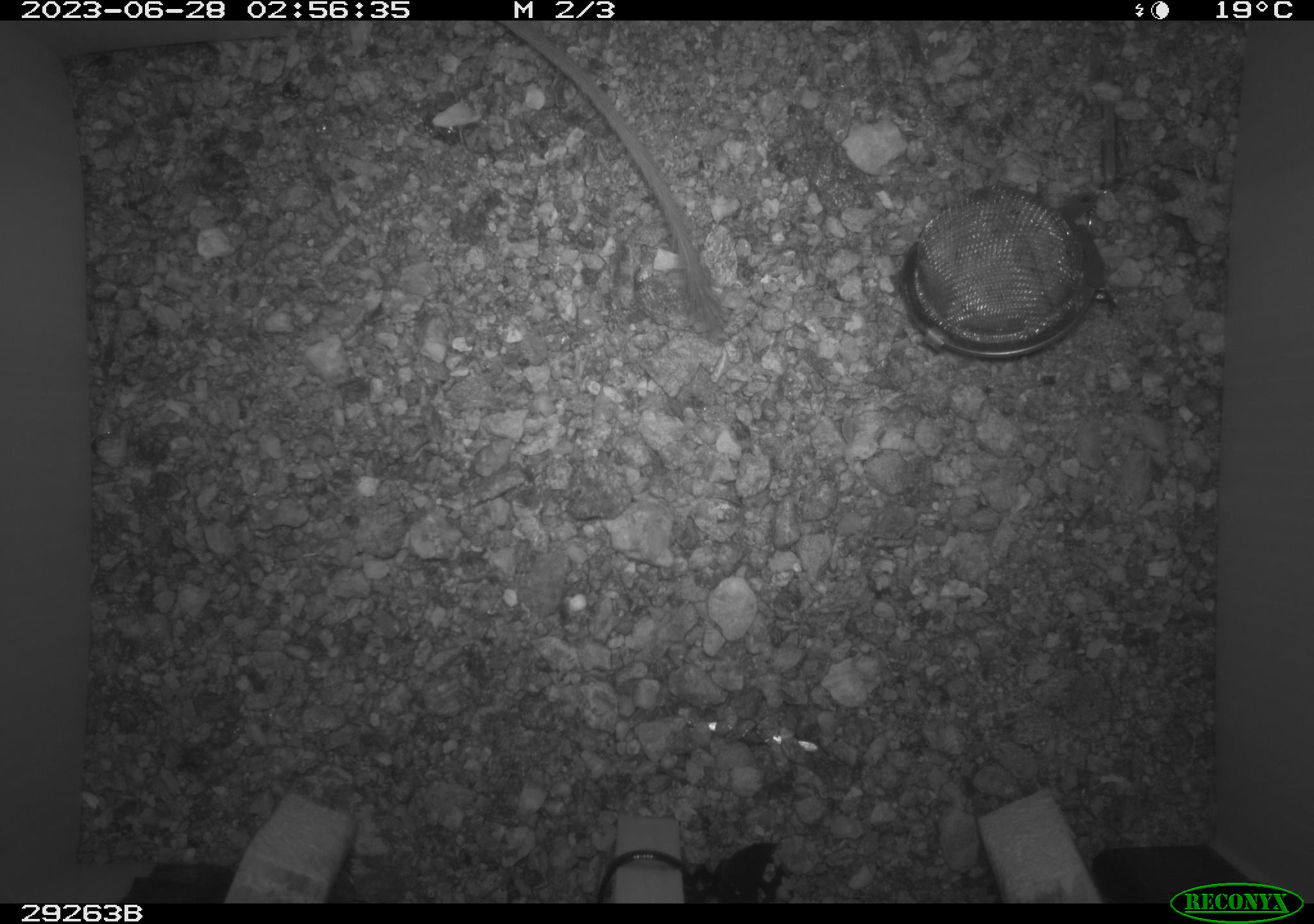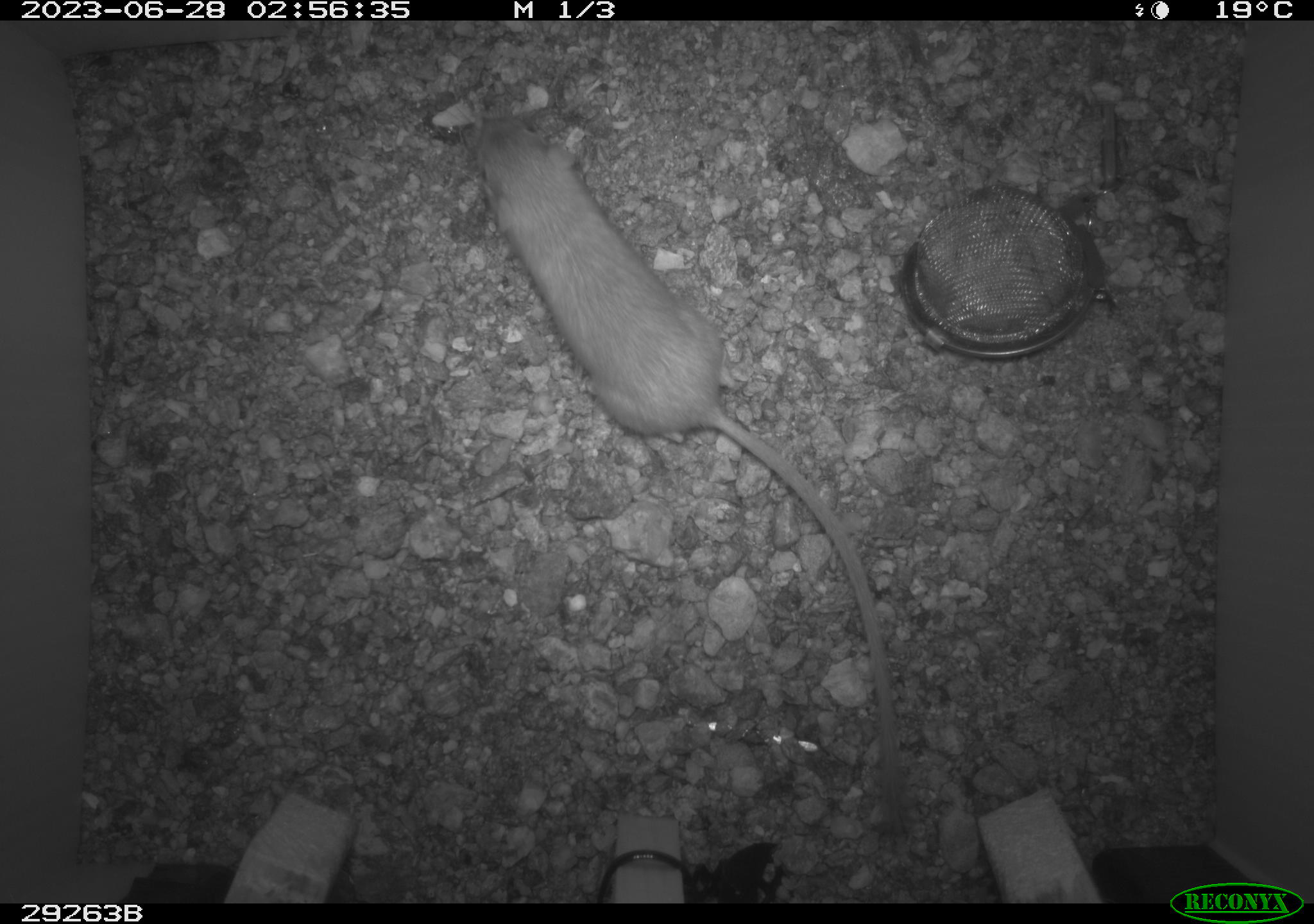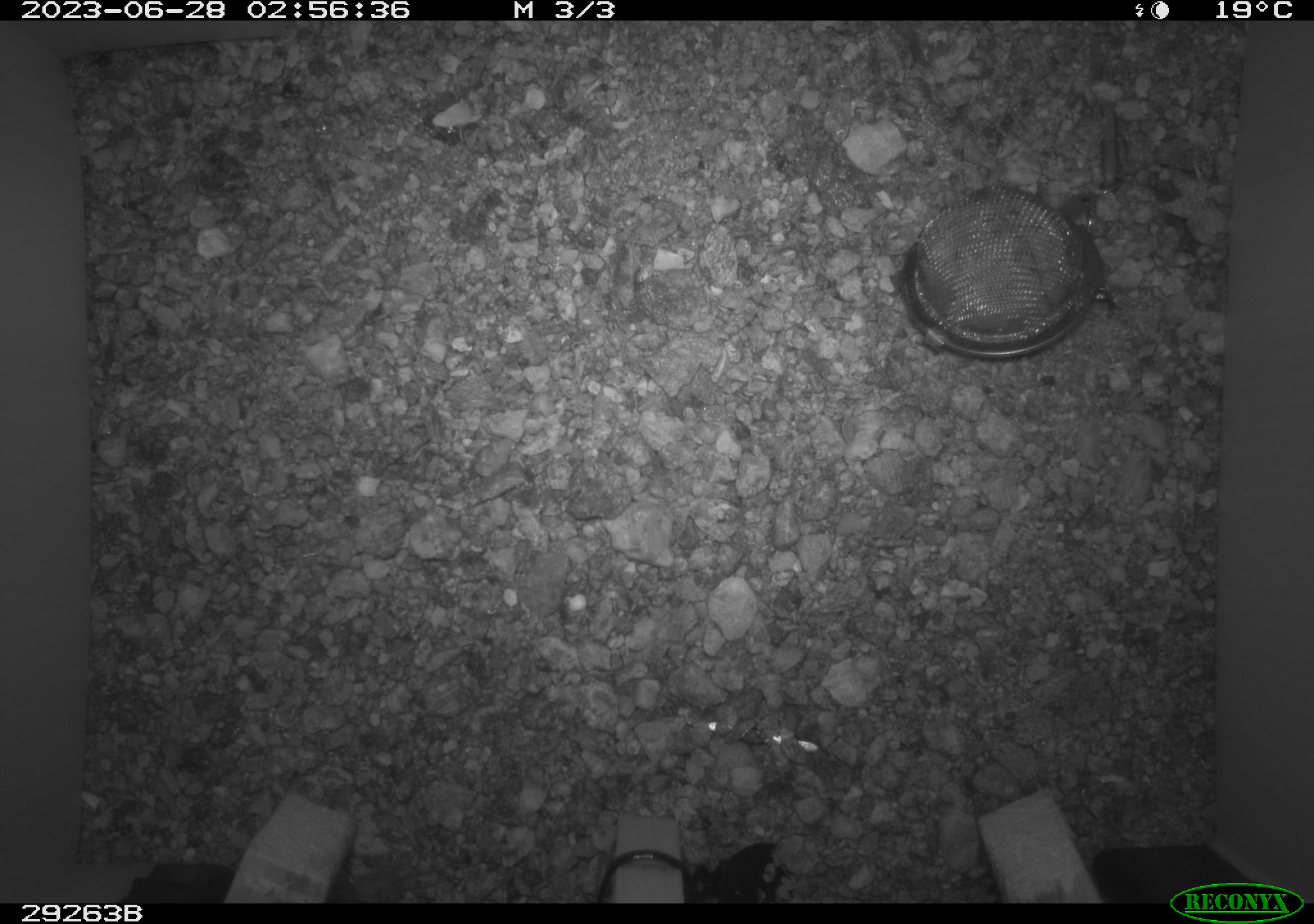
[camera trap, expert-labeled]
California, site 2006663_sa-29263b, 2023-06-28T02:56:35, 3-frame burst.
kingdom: Animalia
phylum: Chordata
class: Mammalia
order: Rodentia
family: Heteromyidae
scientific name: Heteromyidae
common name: kangaroo rats and pocket mice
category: heteromyidae family